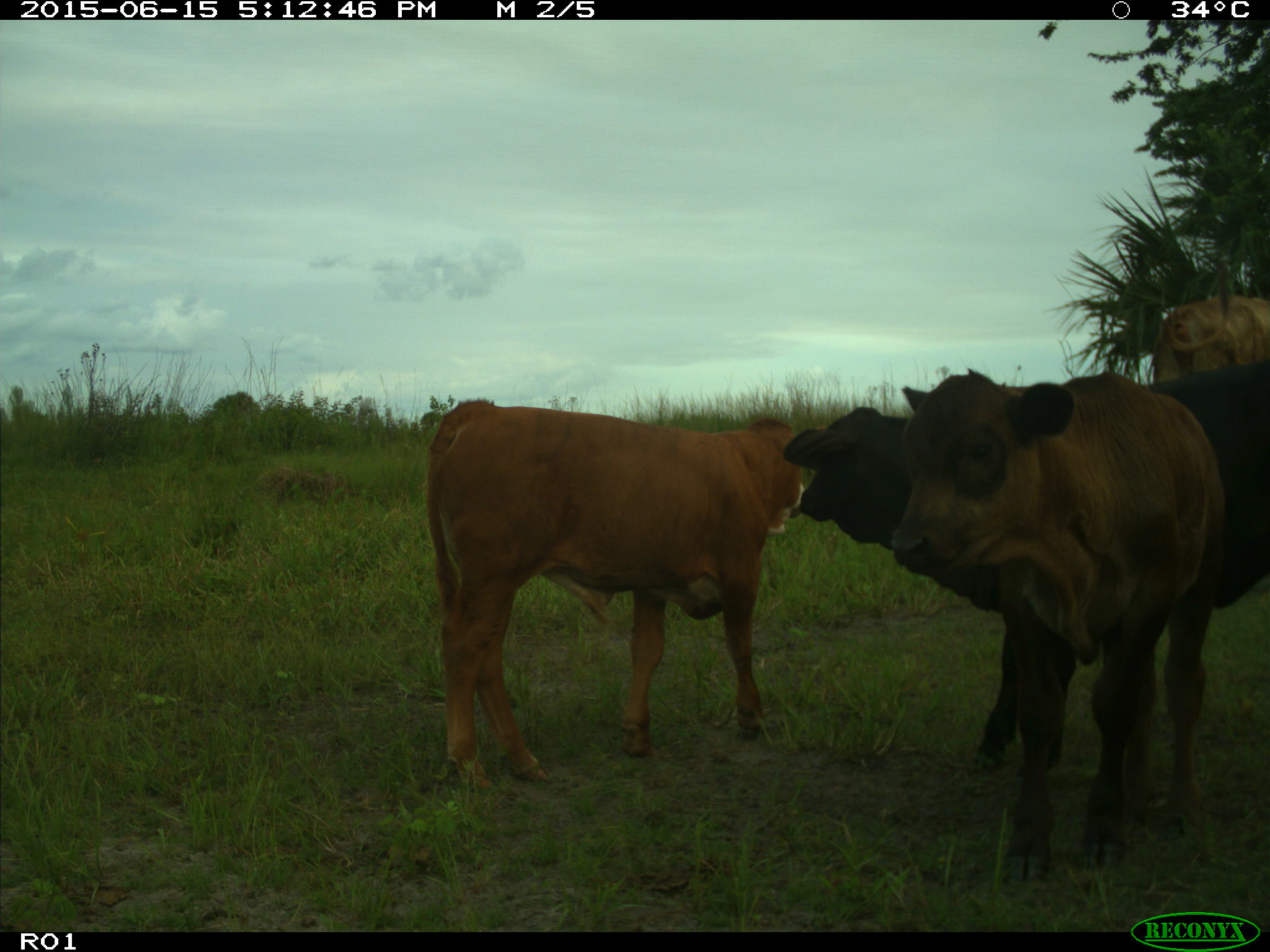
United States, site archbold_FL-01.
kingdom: Animalia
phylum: Chordata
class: Mammalia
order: Artiodactyla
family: Bovidae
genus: Bos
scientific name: Bos taurus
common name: domestic cow